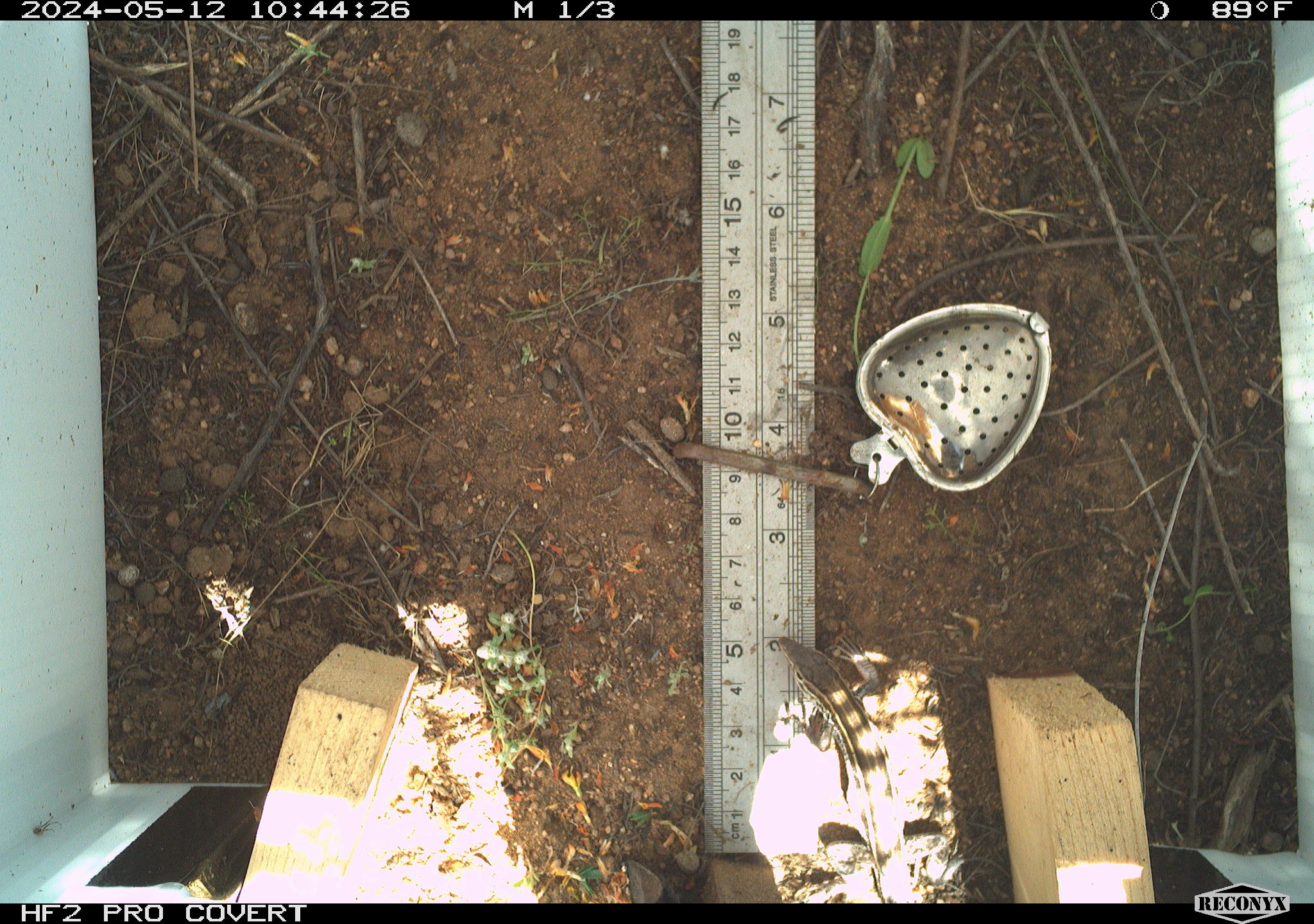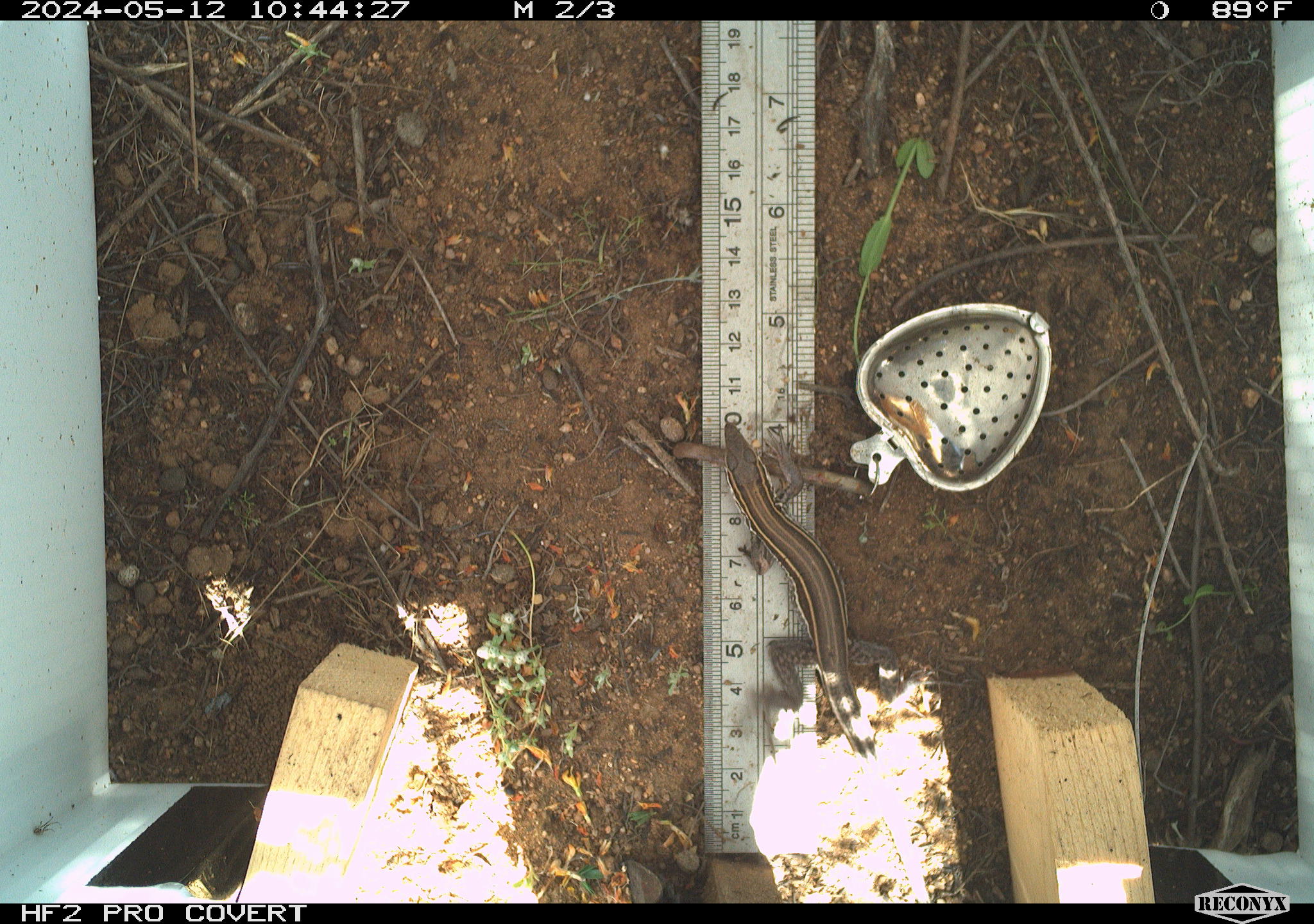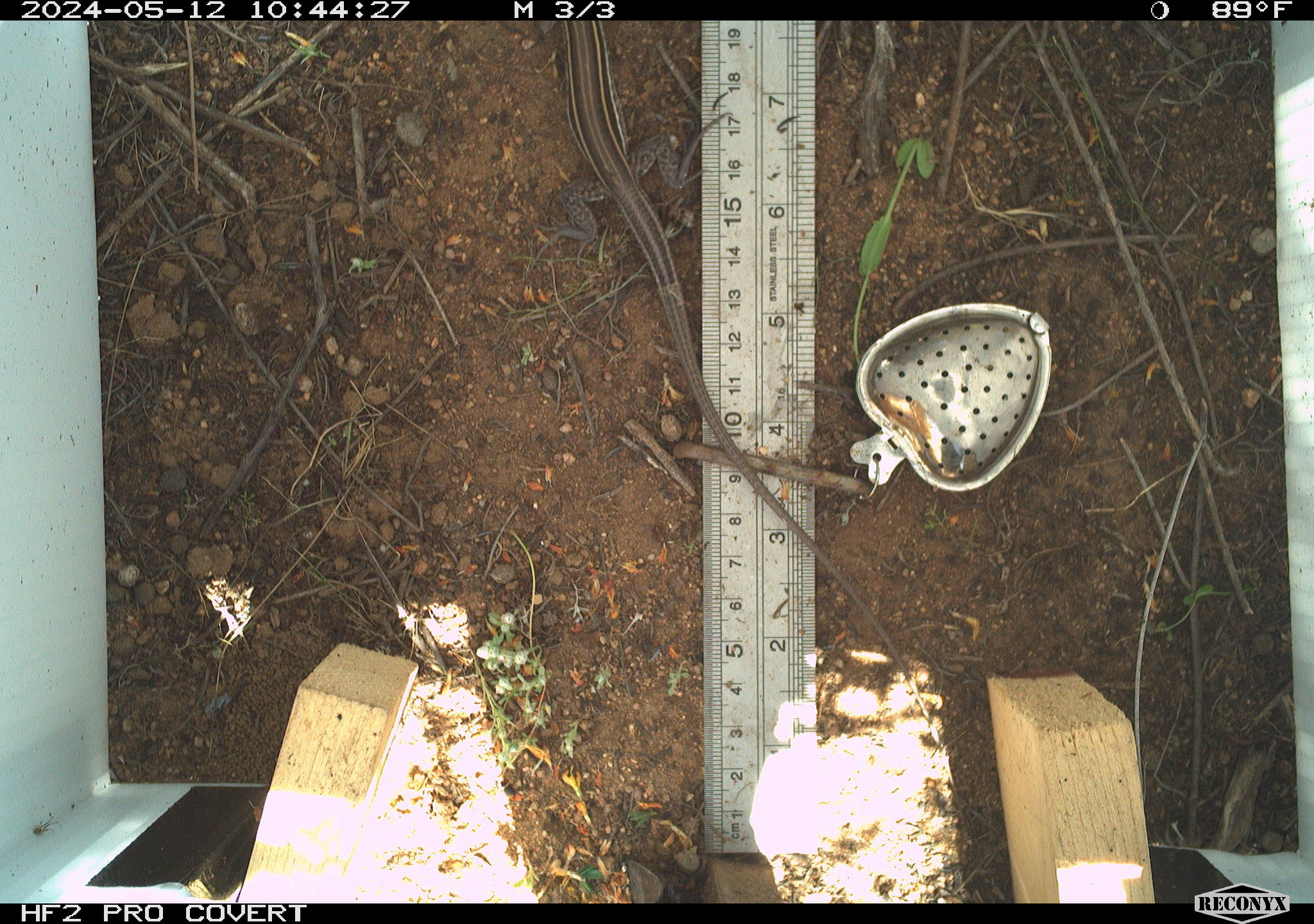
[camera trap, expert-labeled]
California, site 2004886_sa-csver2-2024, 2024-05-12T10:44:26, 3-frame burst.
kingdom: Animalia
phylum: Chordata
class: Reptilia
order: Squamata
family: Scincidae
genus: Plestiodon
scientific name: Plestiodon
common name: blue-tailed skinks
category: plestiodon species